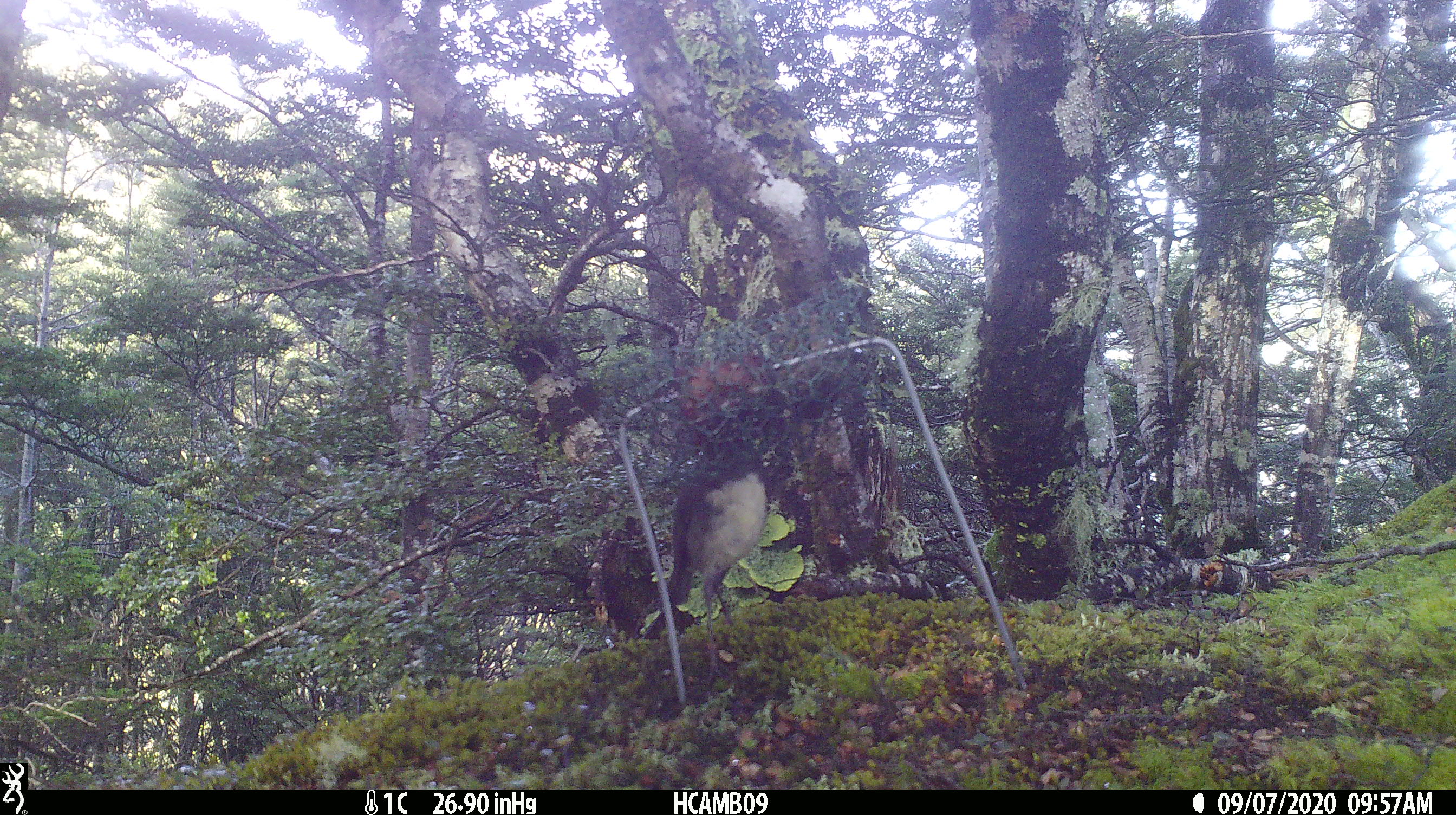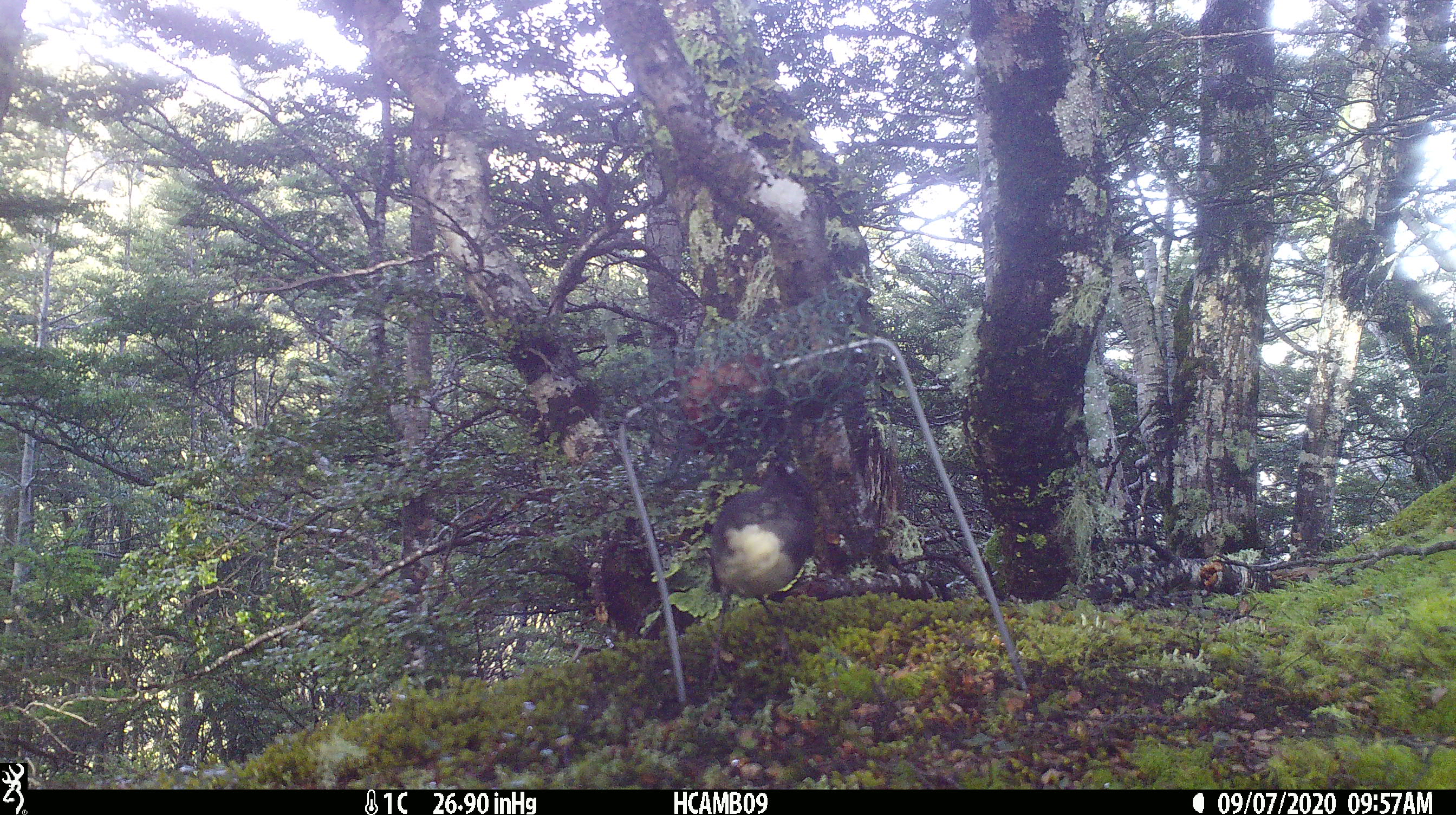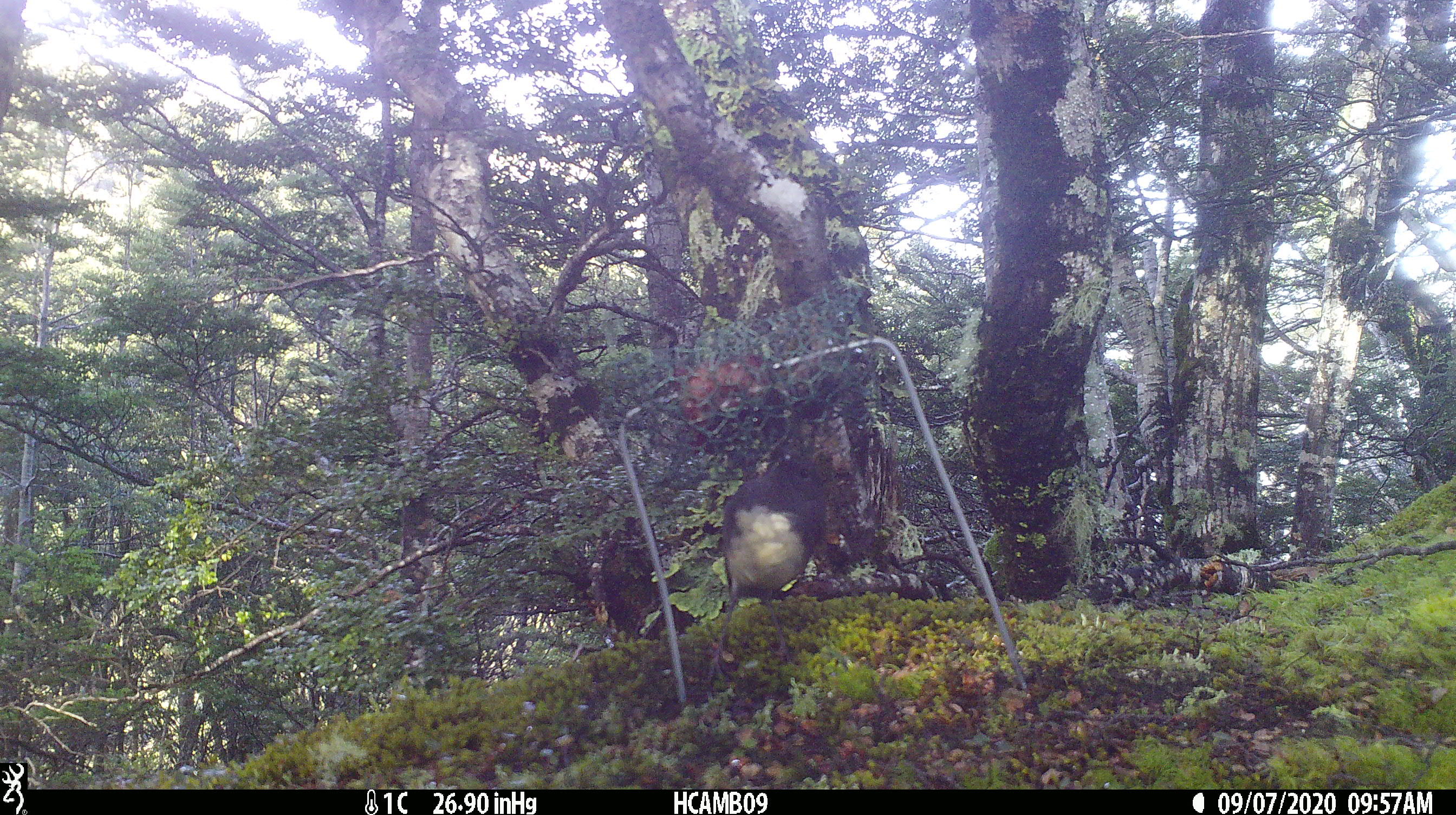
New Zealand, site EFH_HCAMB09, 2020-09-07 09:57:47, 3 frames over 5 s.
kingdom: Animalia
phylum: Chordata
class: Aves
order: Passeriformes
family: Petroicidae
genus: Petroica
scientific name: Petroica australis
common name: new zealand robin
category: robin